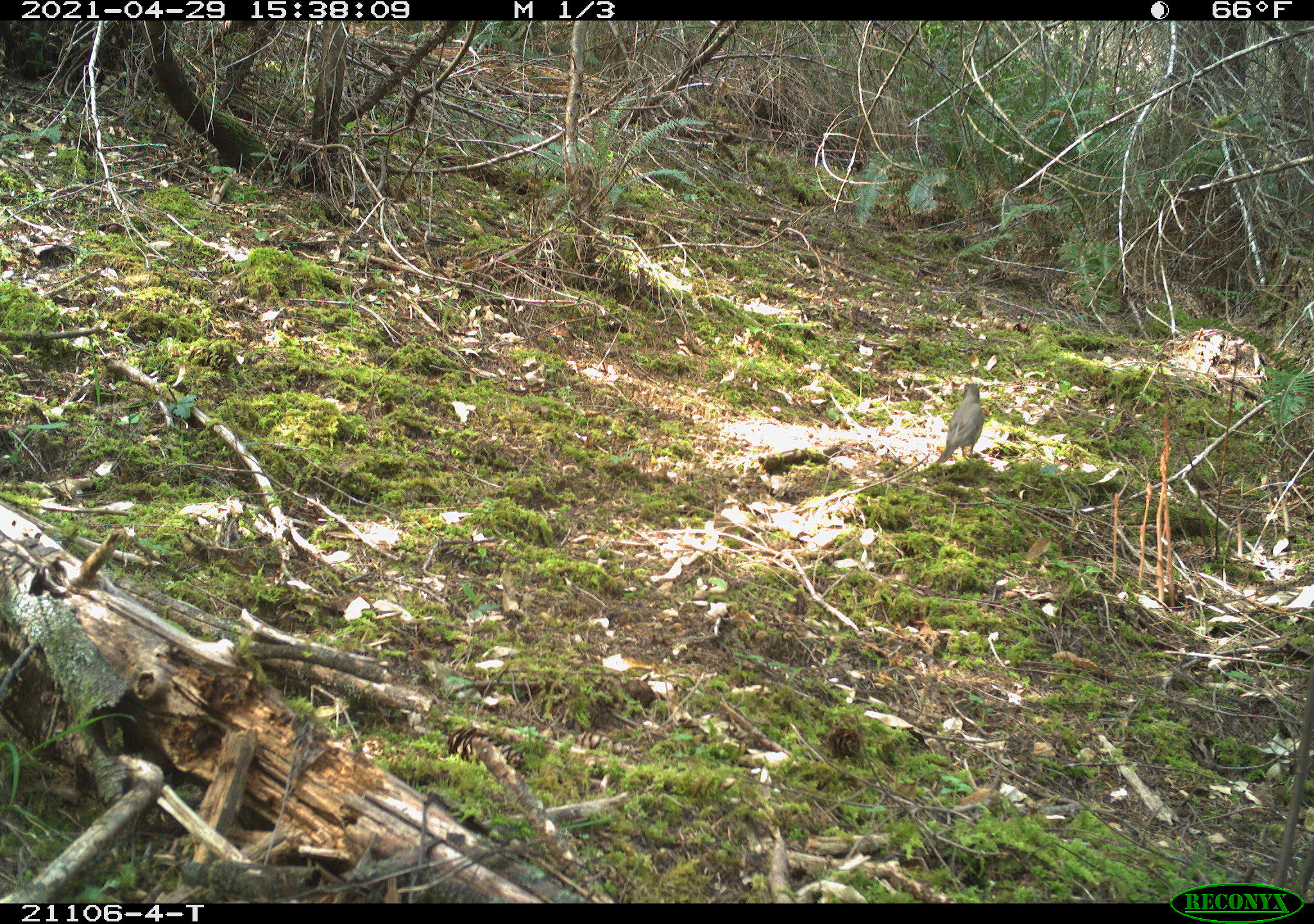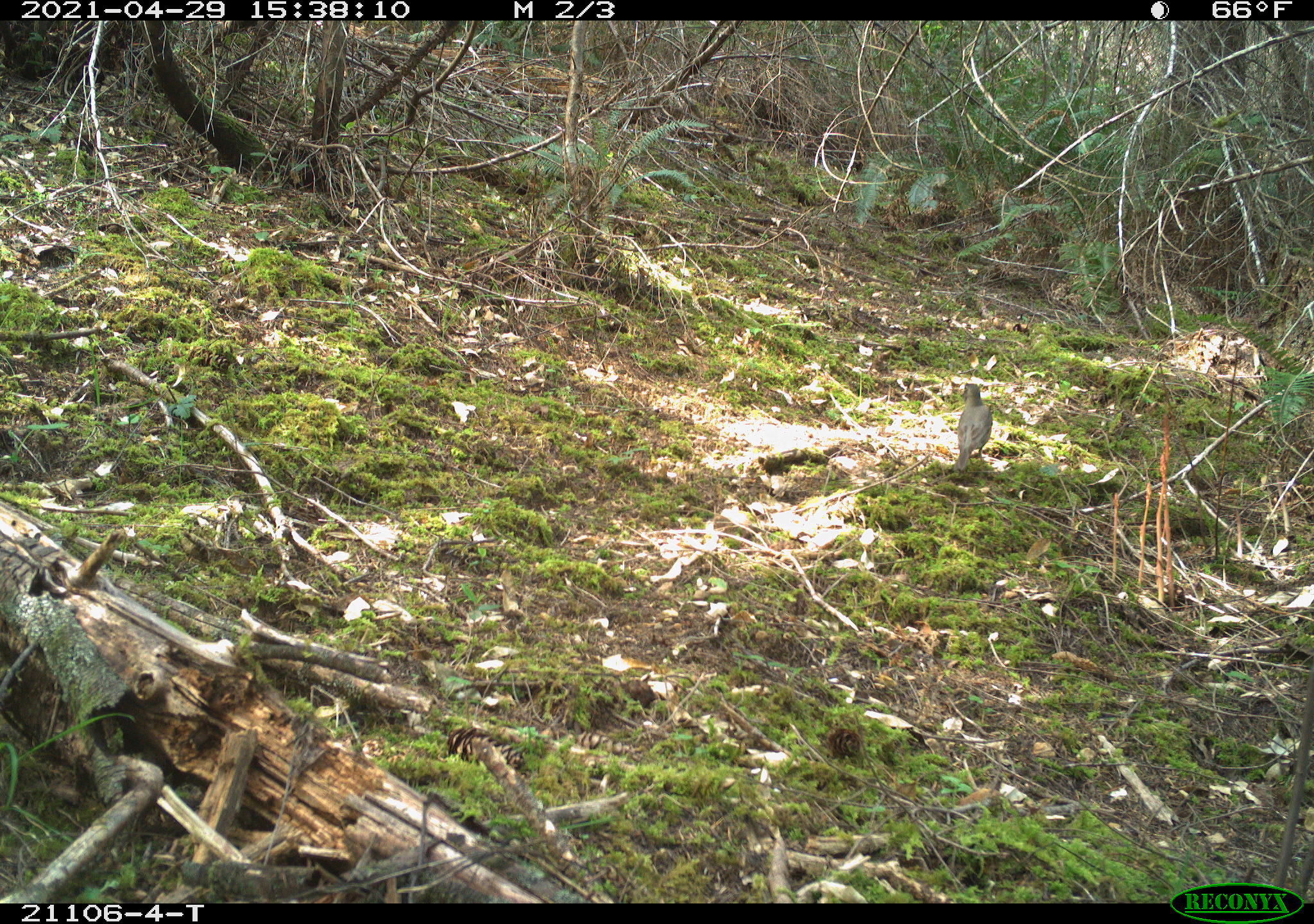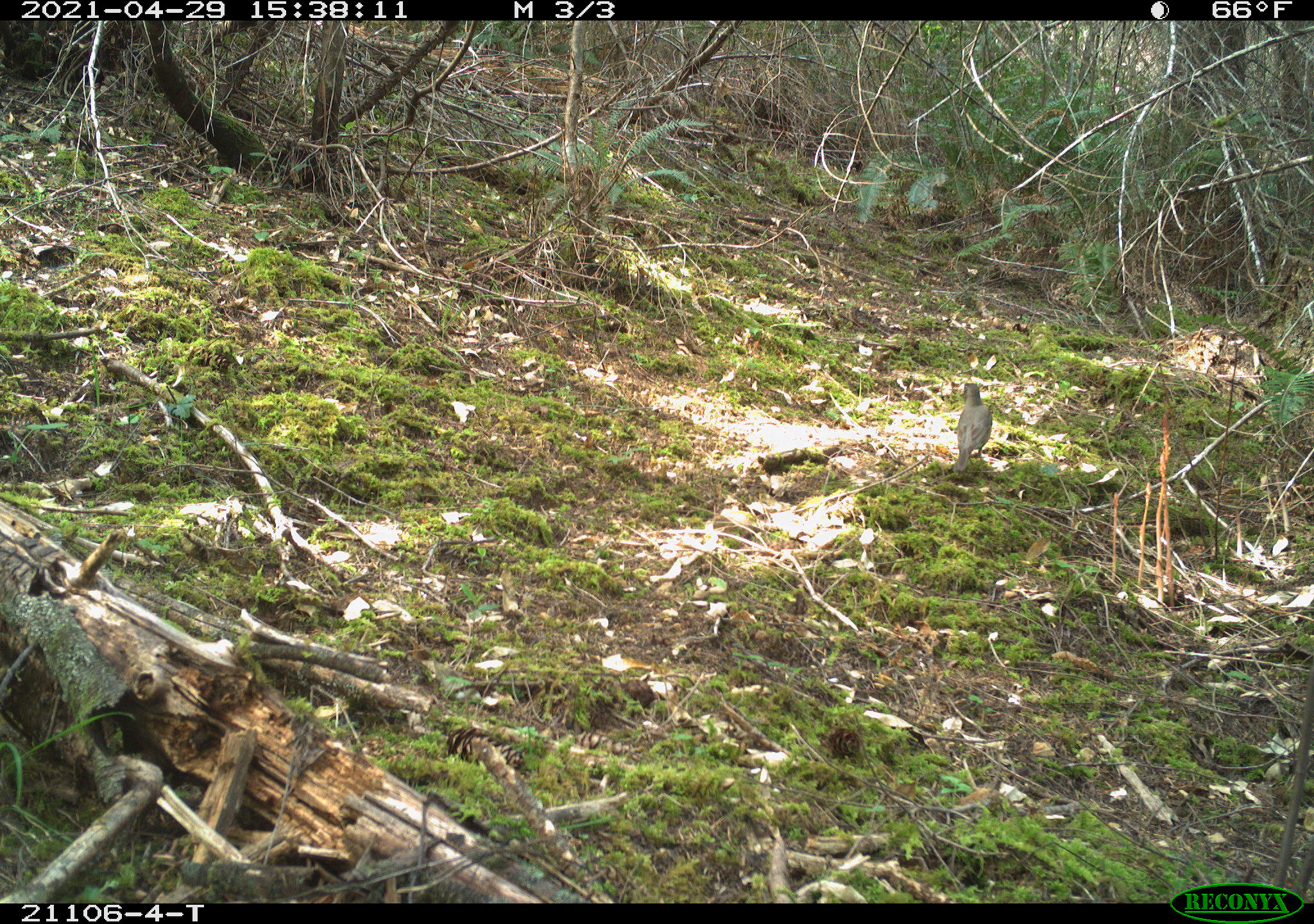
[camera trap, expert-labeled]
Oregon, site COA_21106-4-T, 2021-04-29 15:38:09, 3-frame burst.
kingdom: Animalia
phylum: Chordata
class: Aves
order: Passeriformes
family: Turdidae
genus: Turdus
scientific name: Turdus migratorius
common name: american robin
American robin (Turdus migratorius).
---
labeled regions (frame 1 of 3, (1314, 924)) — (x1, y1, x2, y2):
american robin: (917, 375, 1005, 479)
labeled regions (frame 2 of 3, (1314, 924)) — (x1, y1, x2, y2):
american robin: (939, 376, 1007, 485)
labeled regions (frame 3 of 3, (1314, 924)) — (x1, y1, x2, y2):
american robin: (932, 376, 1006, 481)